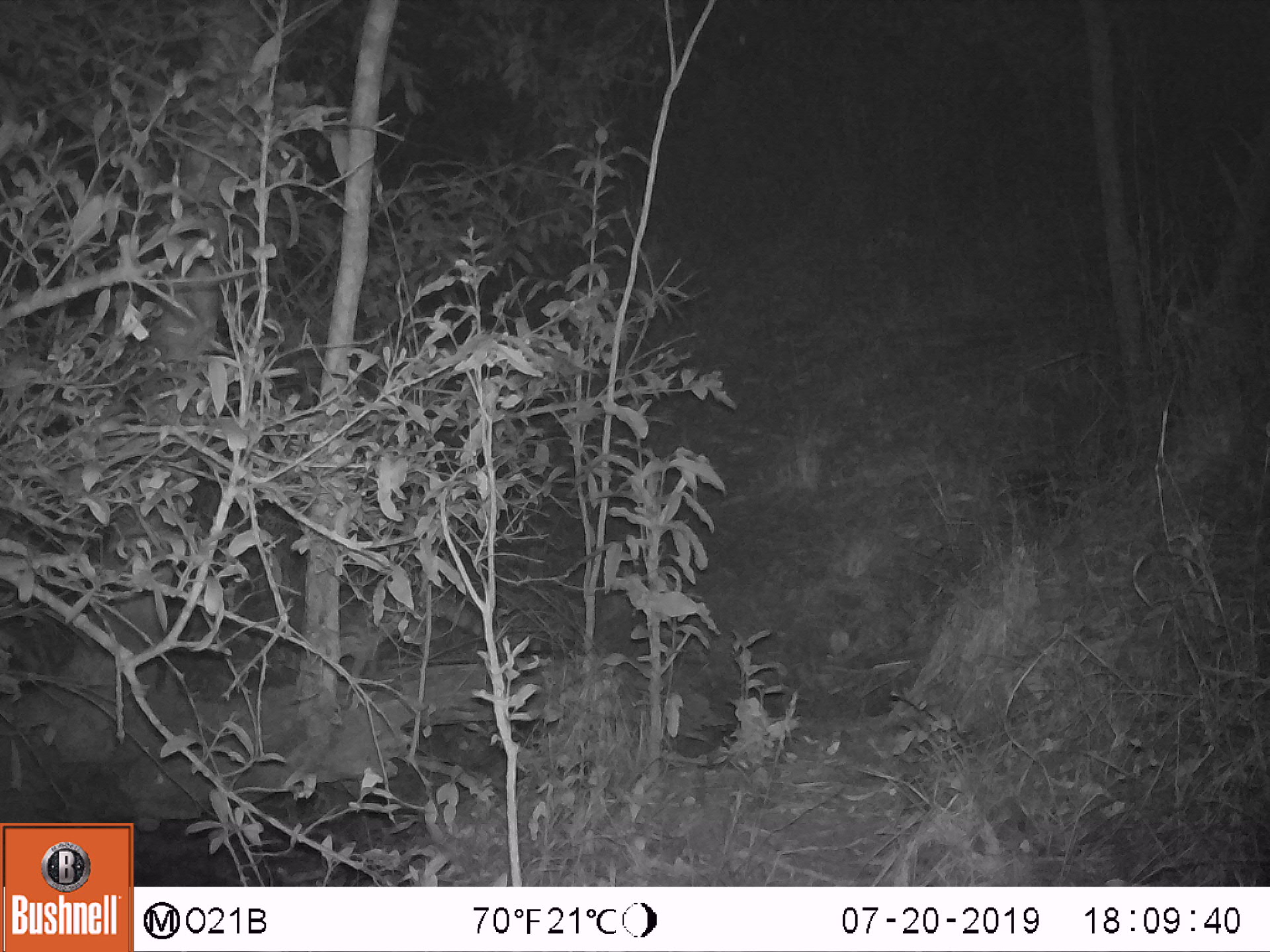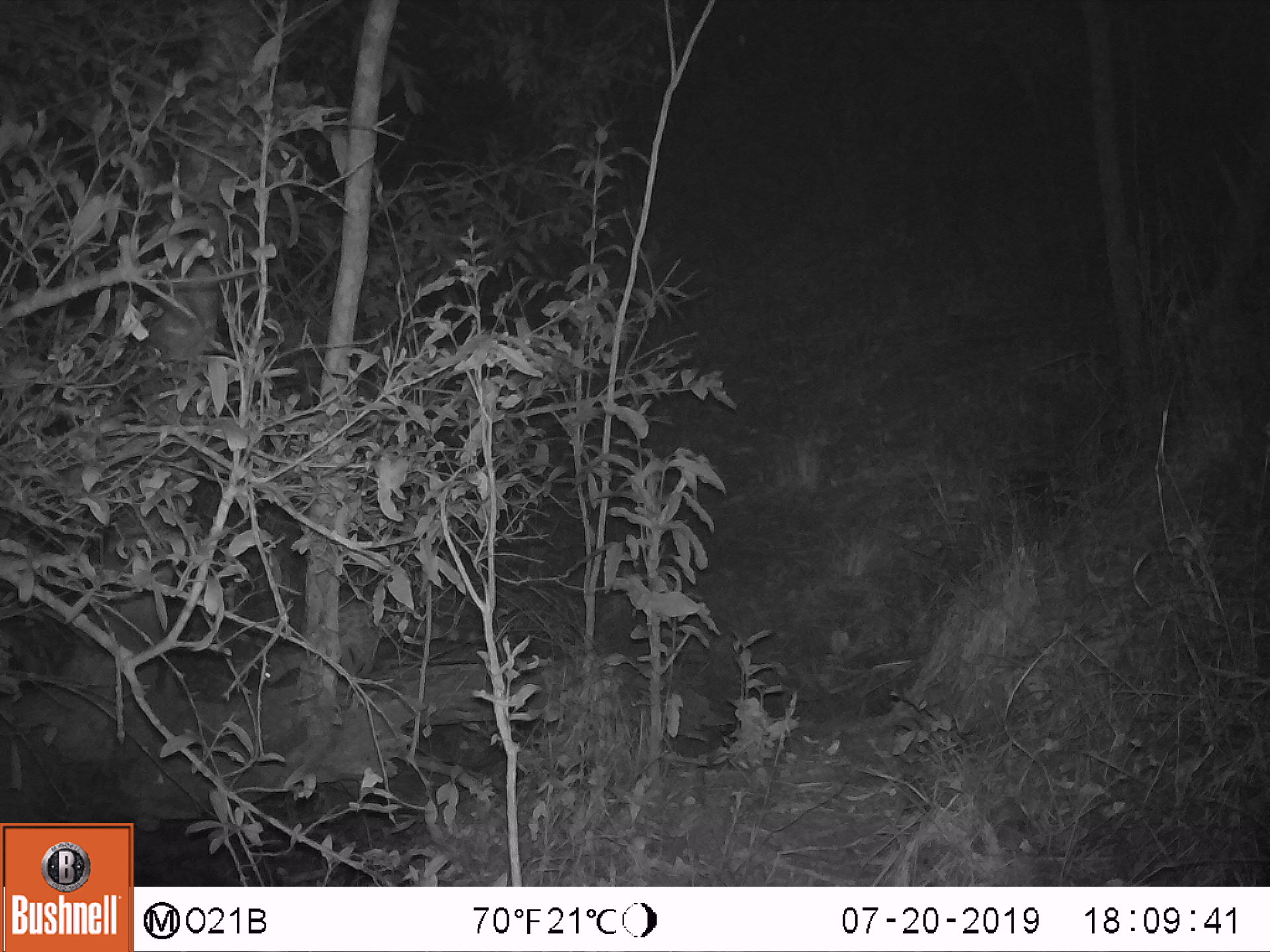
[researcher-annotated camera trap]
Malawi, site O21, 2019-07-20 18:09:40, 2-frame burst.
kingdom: Animalia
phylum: Chordata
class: Mammalia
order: Carnivora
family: Viverridae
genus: Genetta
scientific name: Genetta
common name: genet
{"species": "genet (Genetta)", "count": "1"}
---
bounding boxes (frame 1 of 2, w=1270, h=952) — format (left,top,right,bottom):
genet: (316,577,579,688)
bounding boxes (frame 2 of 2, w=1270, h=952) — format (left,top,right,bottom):
genet: (260,588,514,698)